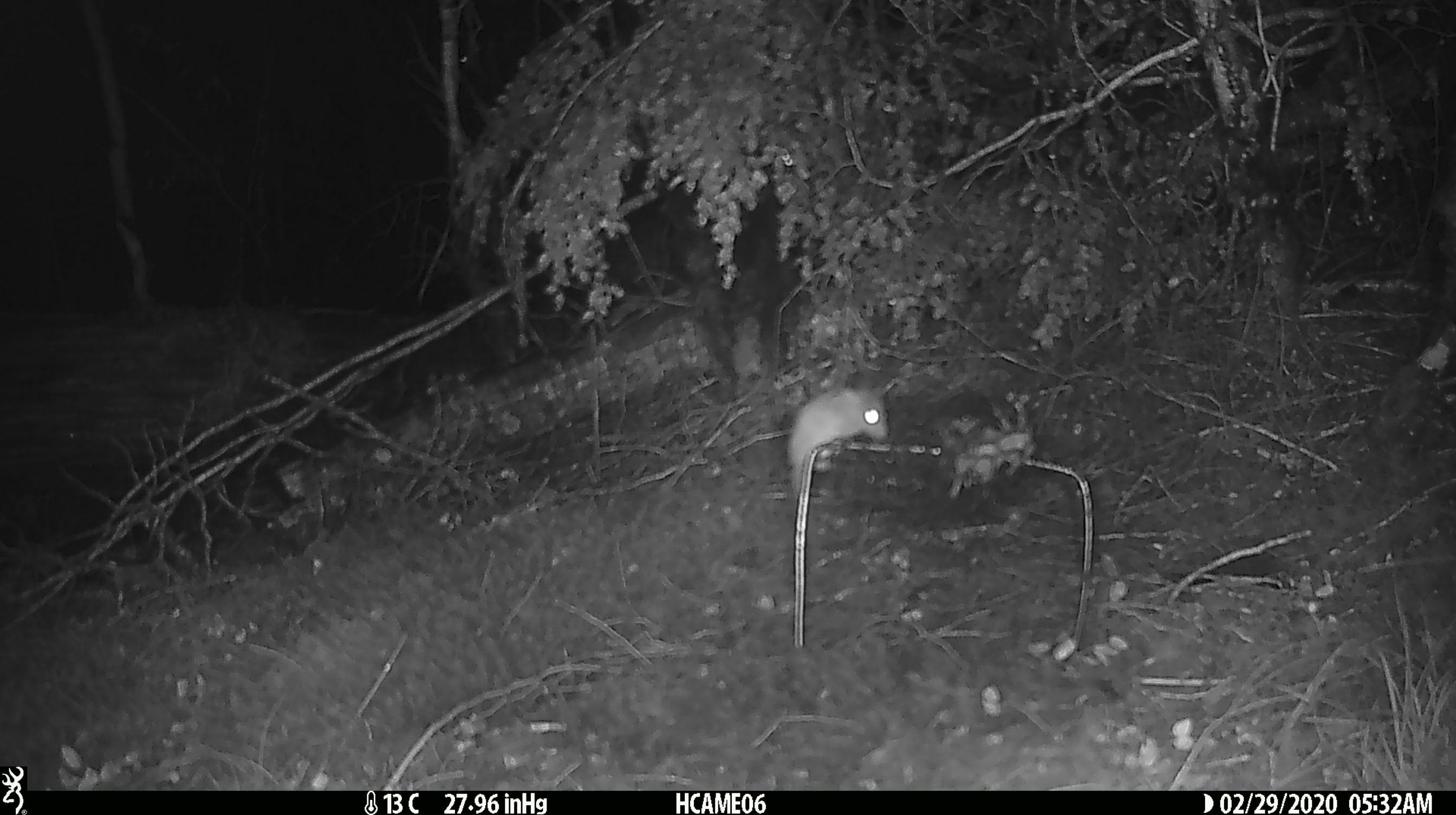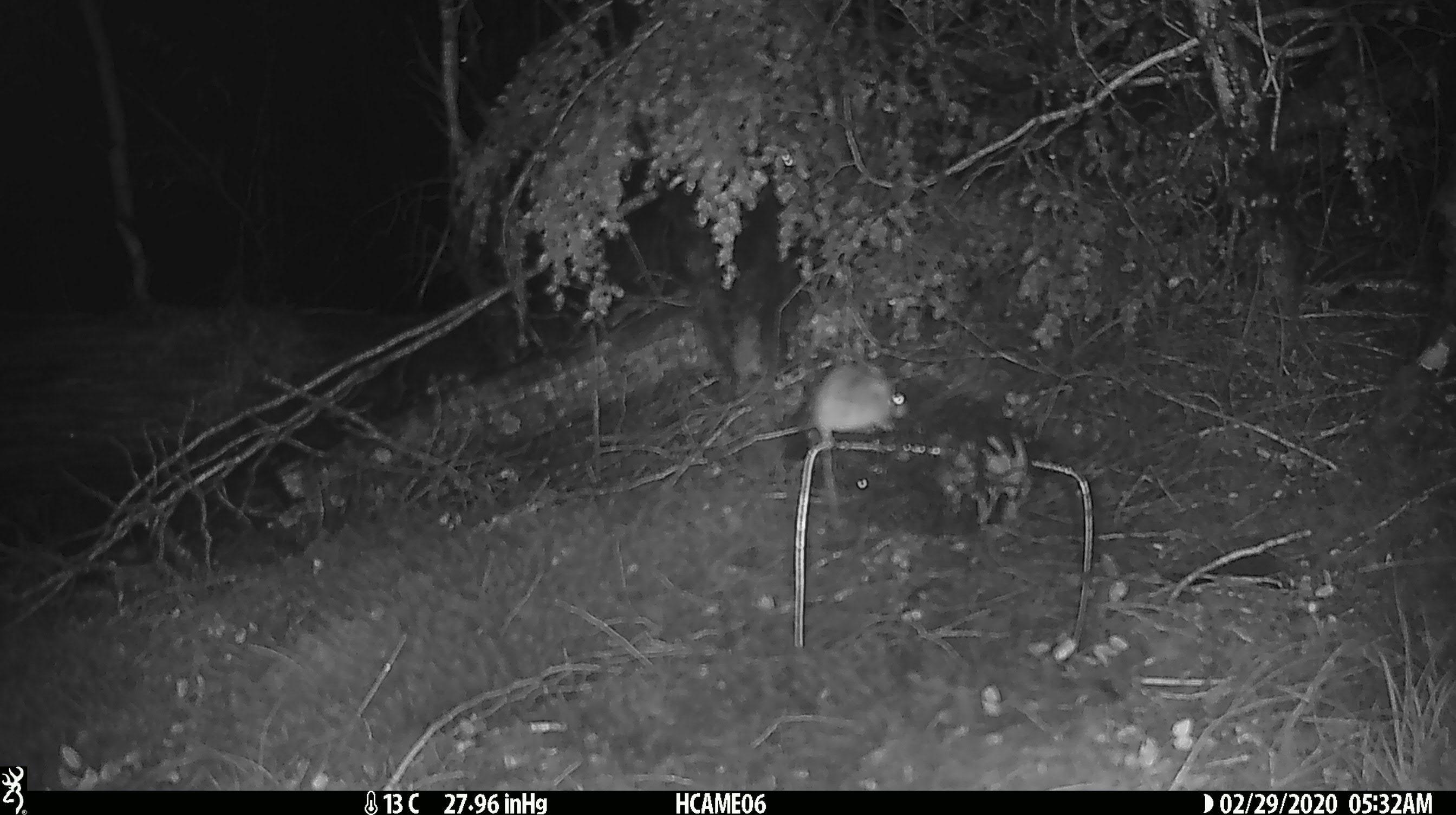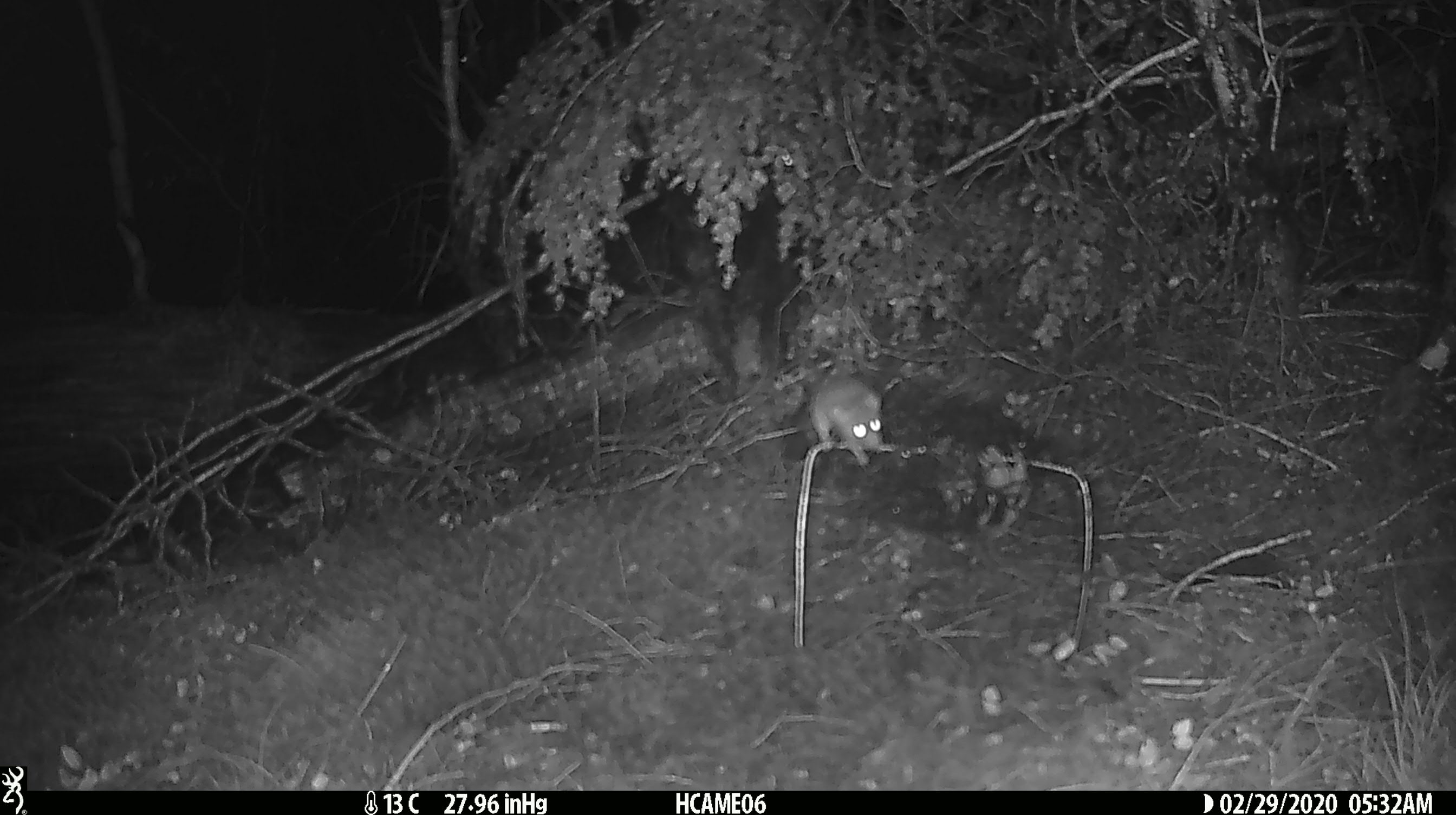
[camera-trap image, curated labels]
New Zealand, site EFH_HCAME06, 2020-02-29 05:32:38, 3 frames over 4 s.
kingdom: Animalia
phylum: Chordata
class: Mammalia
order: Rodentia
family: Muridae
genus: Mus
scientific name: Mus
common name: mouse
Mouse (Mus).